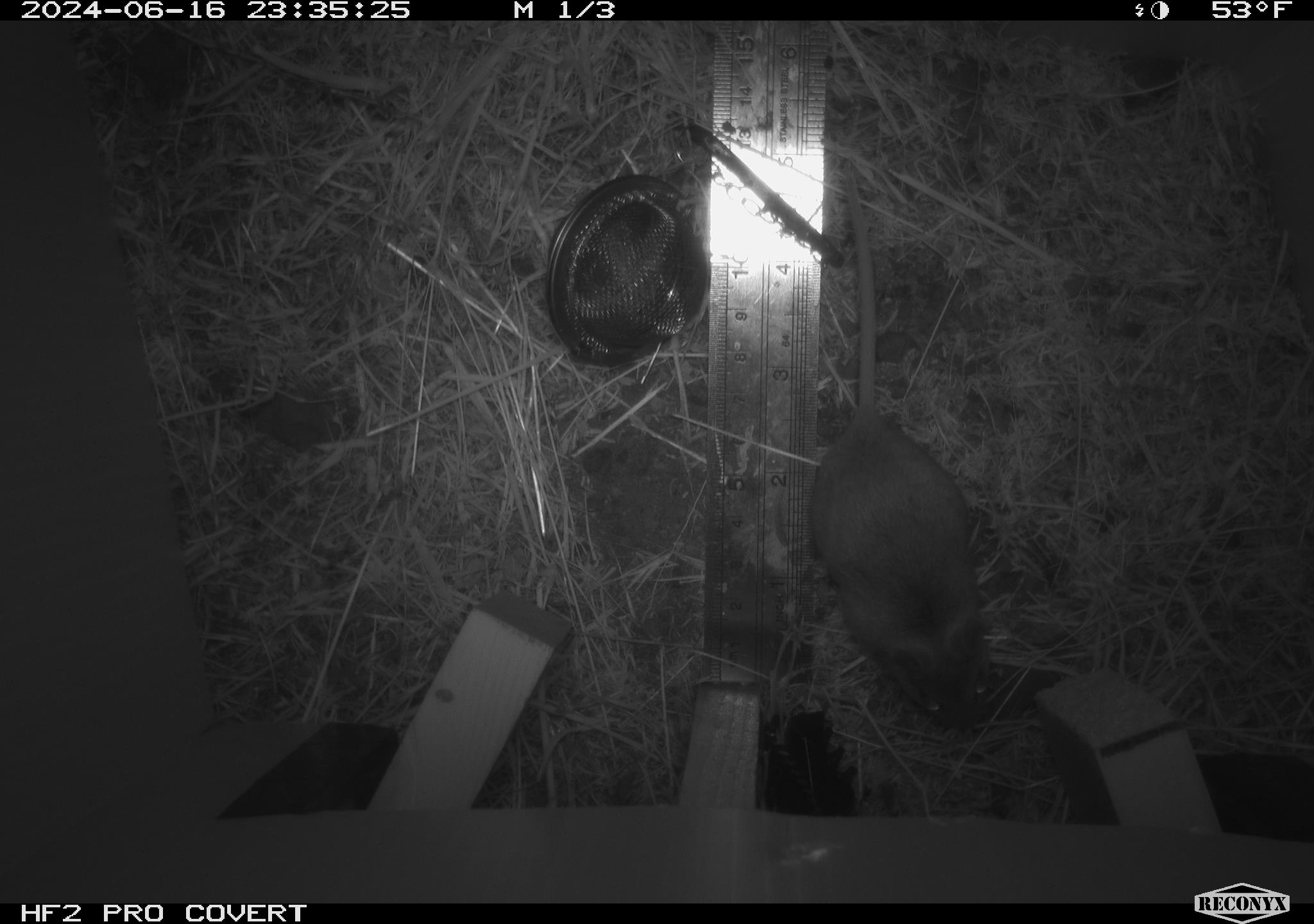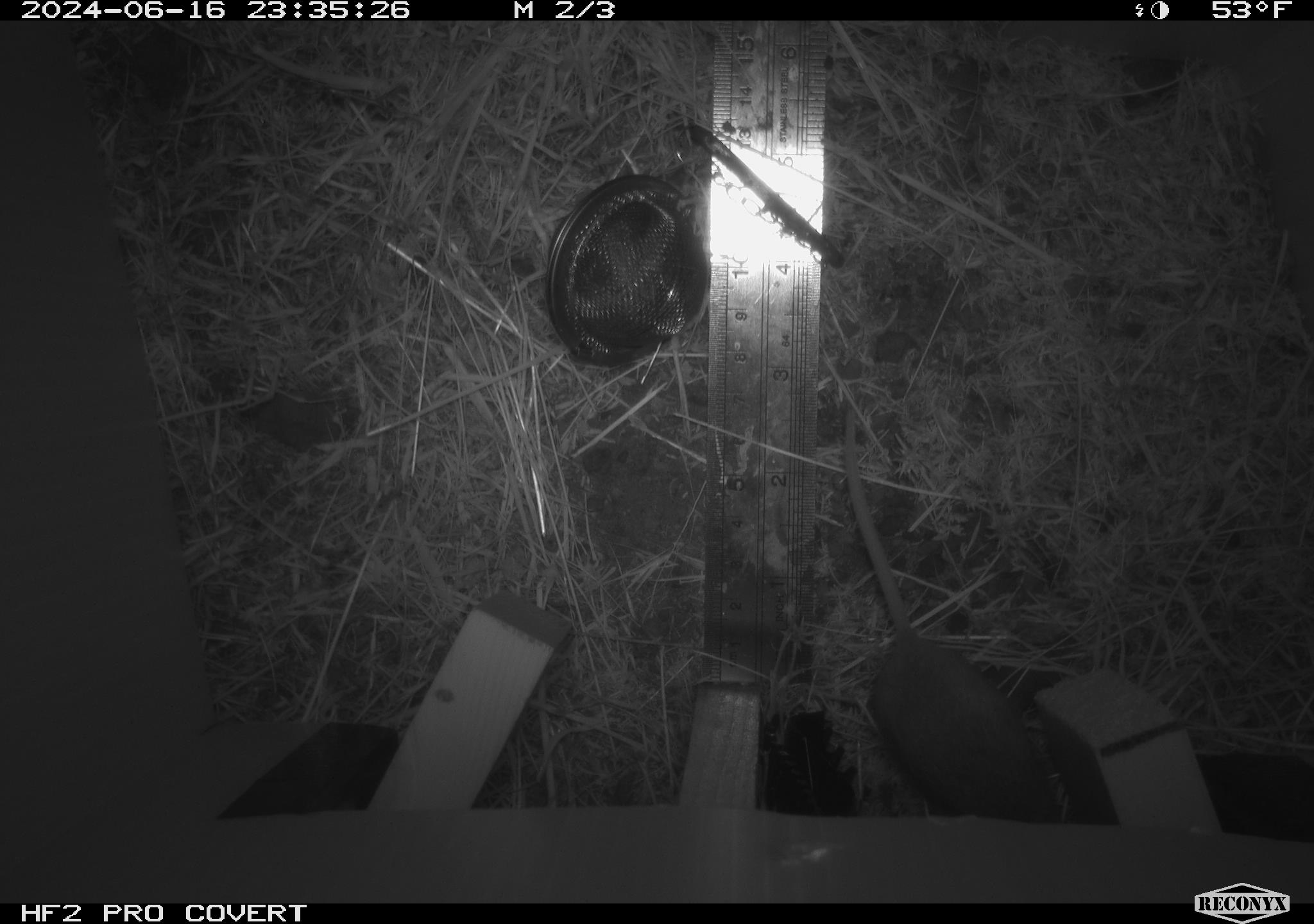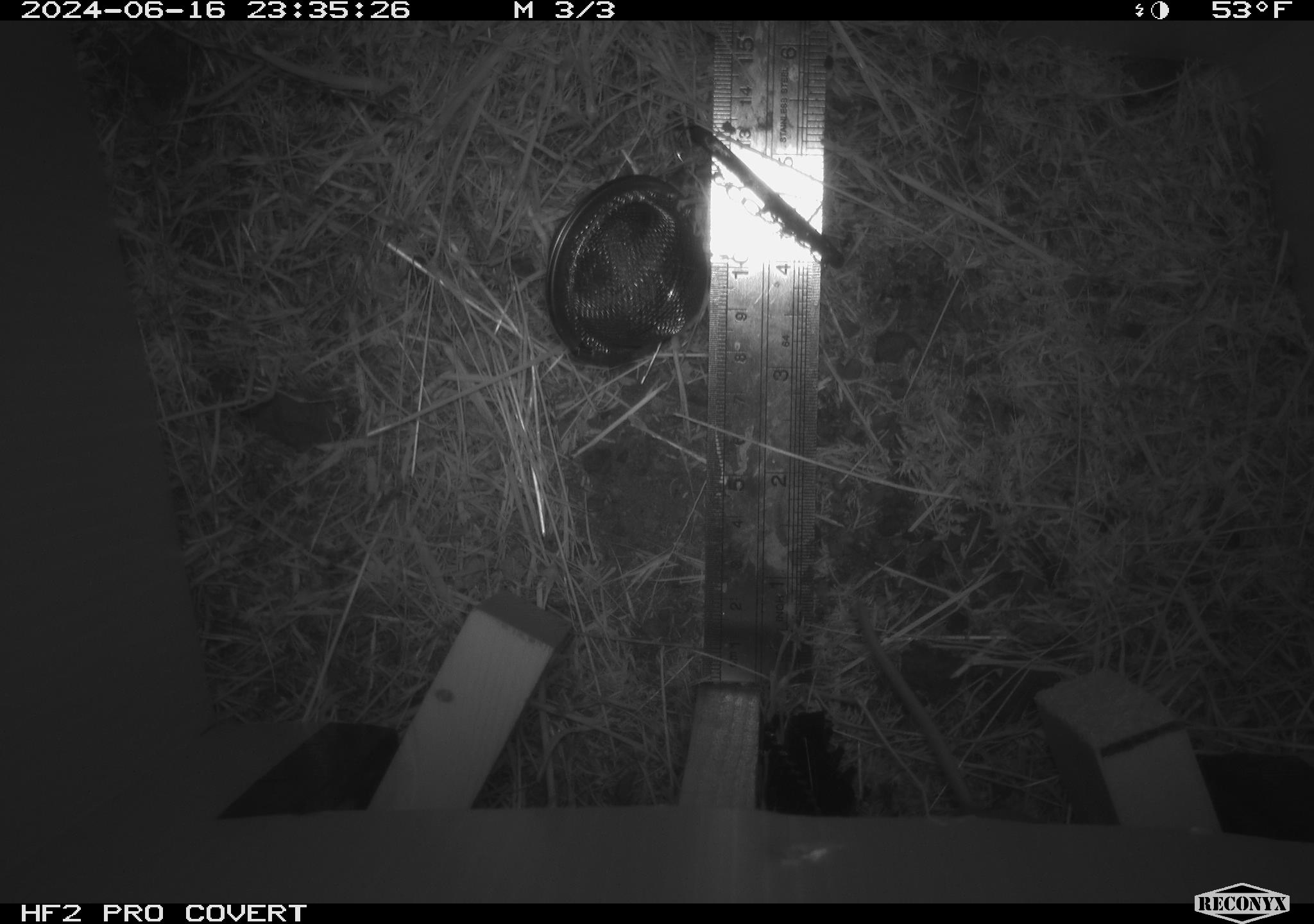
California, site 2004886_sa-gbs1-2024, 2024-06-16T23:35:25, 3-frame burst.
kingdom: Animalia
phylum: Chordata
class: Mammalia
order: Rodentia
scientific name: Rodentia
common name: mouse species